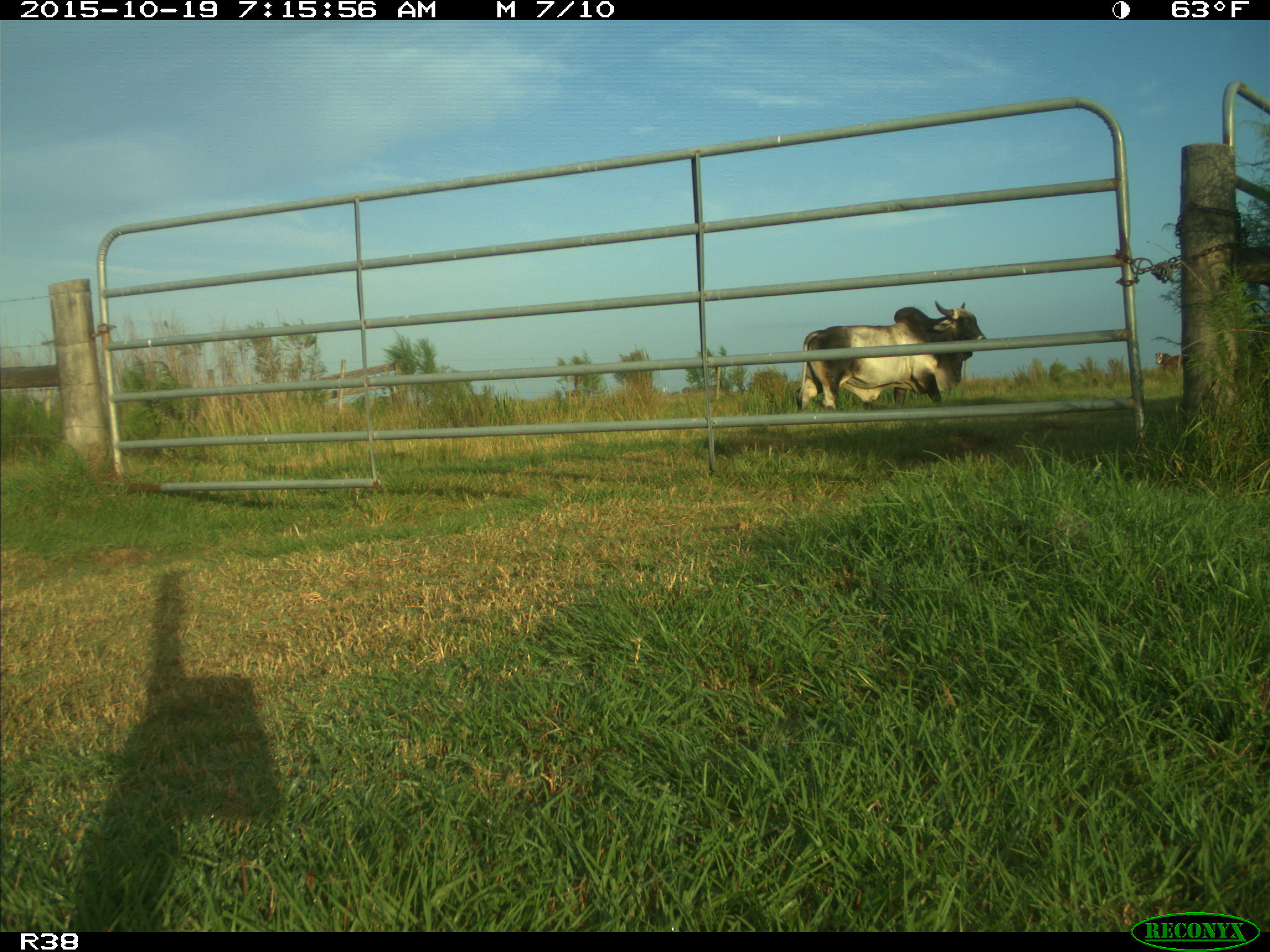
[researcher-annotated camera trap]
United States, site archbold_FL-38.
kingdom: Animalia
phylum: Chordata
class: Mammalia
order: Artiodactyla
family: Bovidae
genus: Bos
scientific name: Bos taurus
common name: domestic cow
Bos taurus (domestic cow).